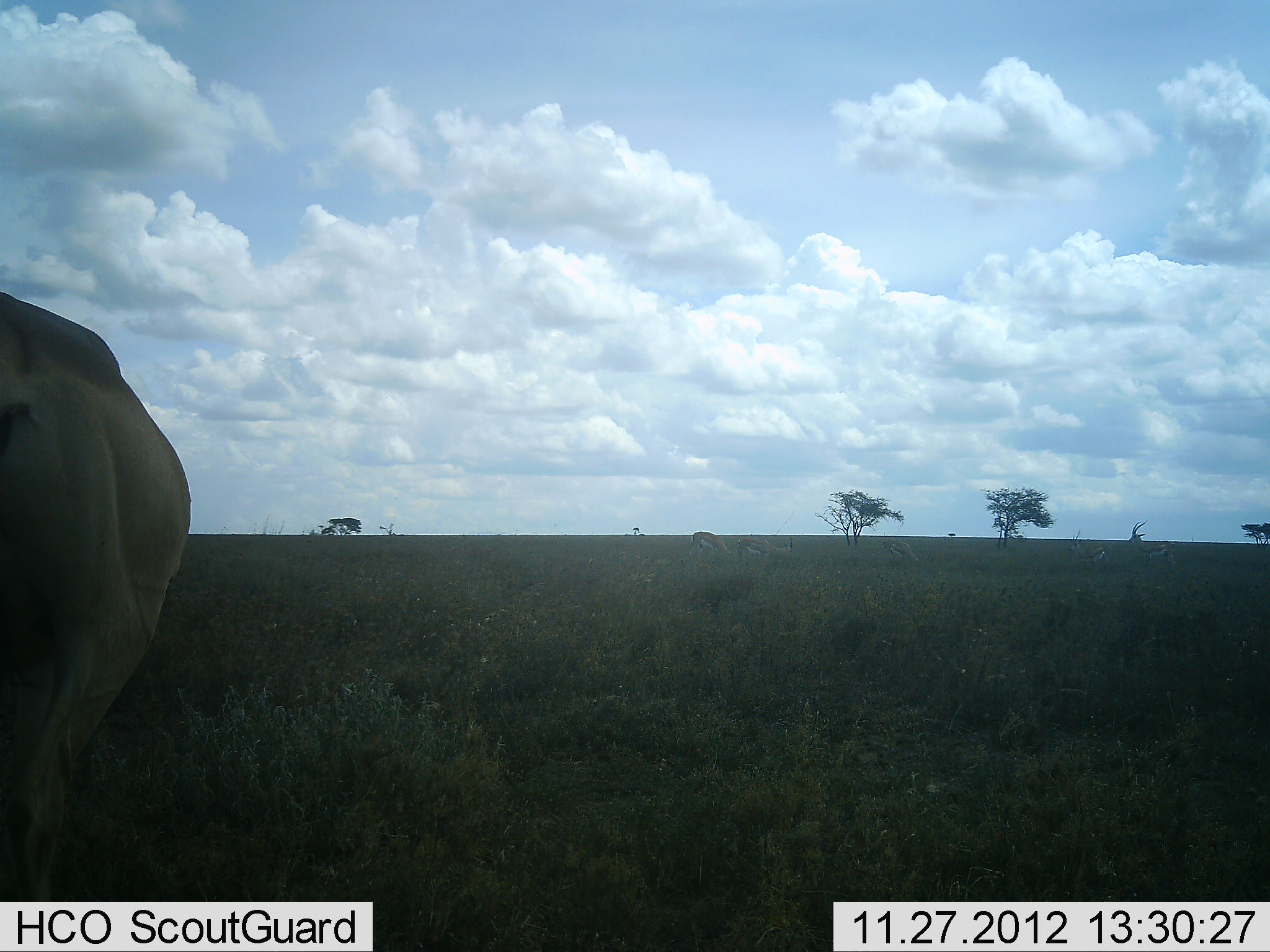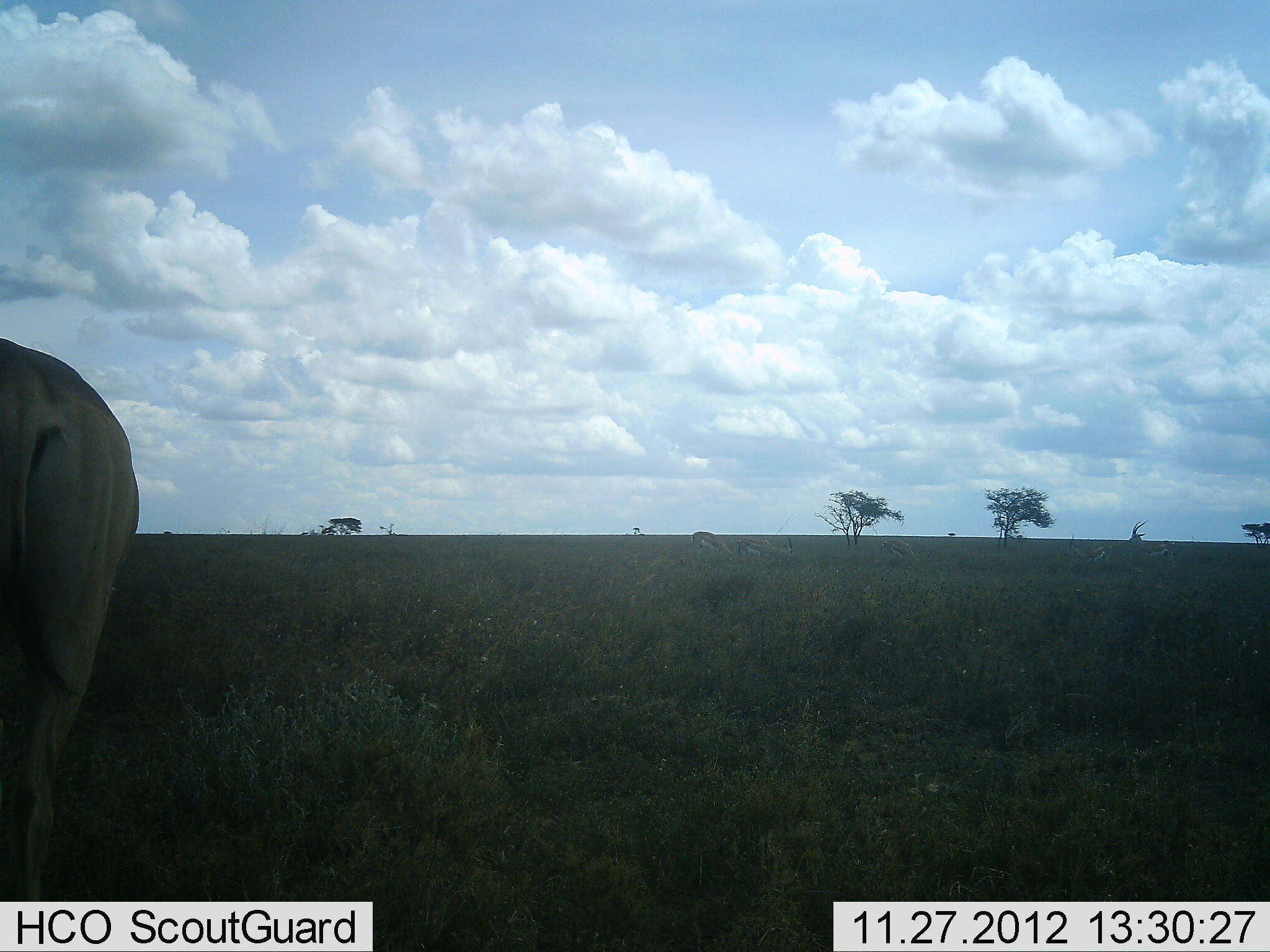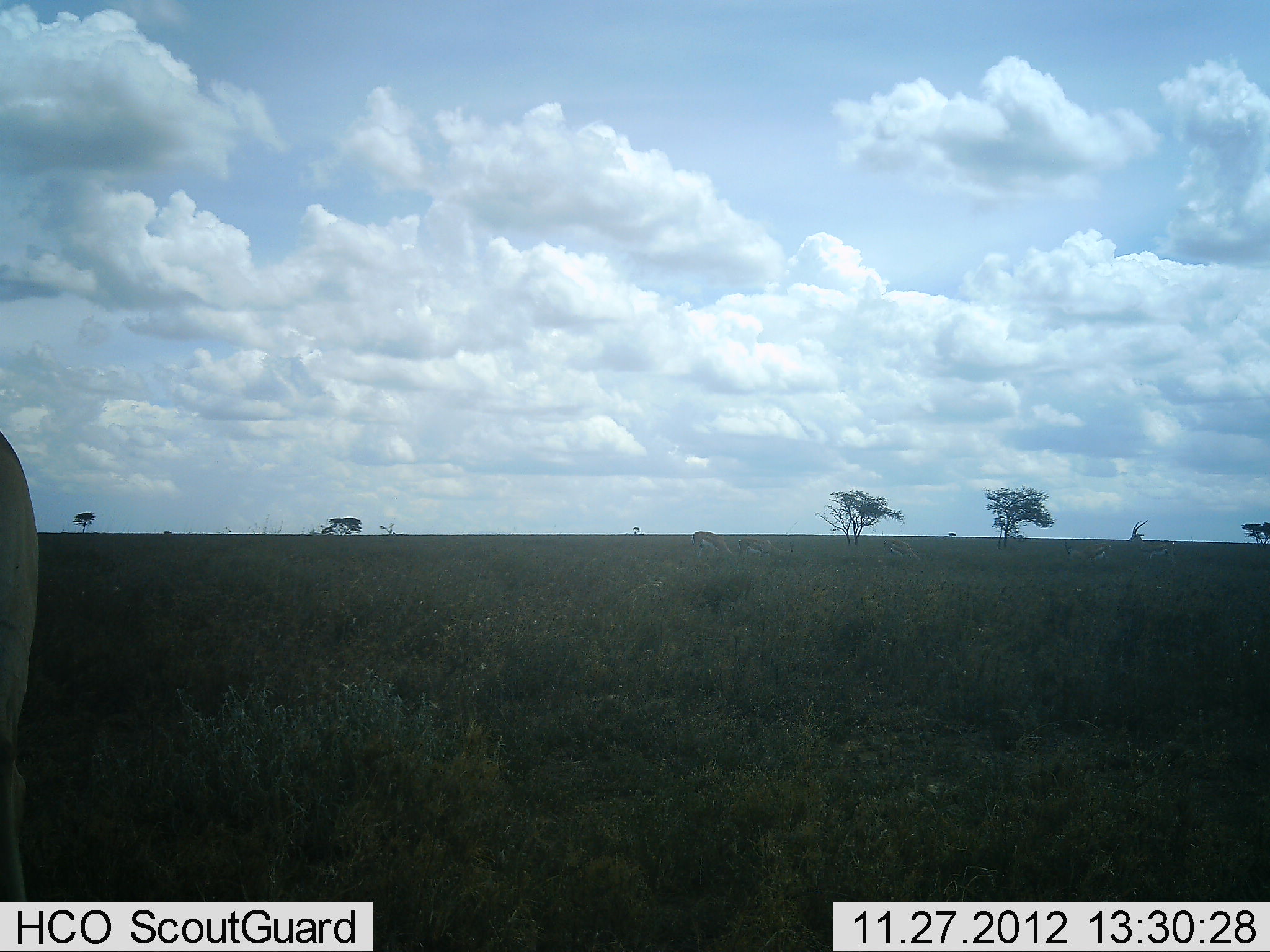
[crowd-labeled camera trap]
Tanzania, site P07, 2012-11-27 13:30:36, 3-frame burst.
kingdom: Animalia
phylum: Chordata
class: Mammalia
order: Artiodactyla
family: Bovidae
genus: Alcelaphus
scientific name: Alcelaphus buselaphus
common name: hartebeest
Hartebeest (Alcelaphus buselaphus), count 1. Behavior (volunteer vote fractions): standing 33%, resting 0%, moving 50%, interacting 0%. Young present (vote fraction): 0%. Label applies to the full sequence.